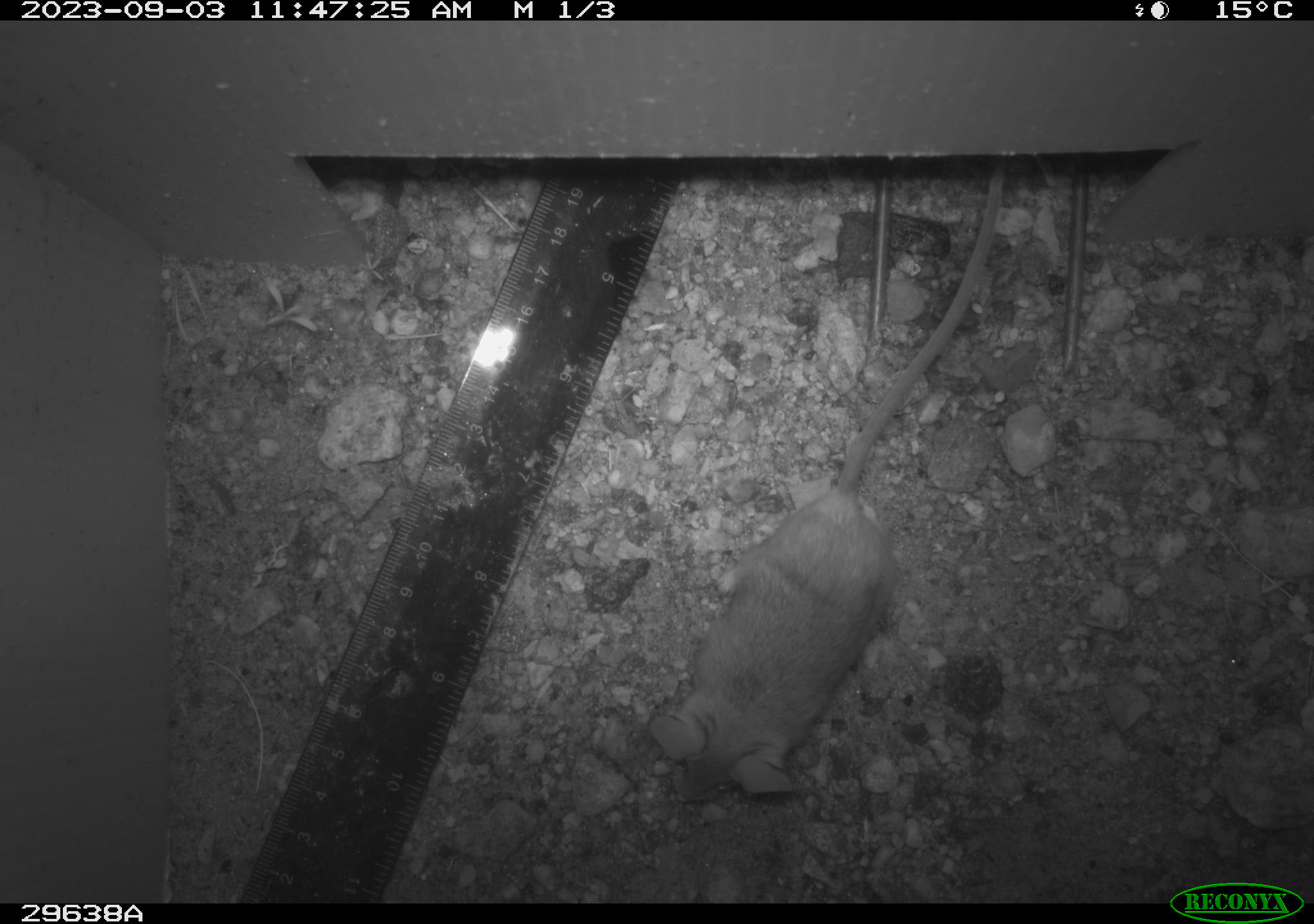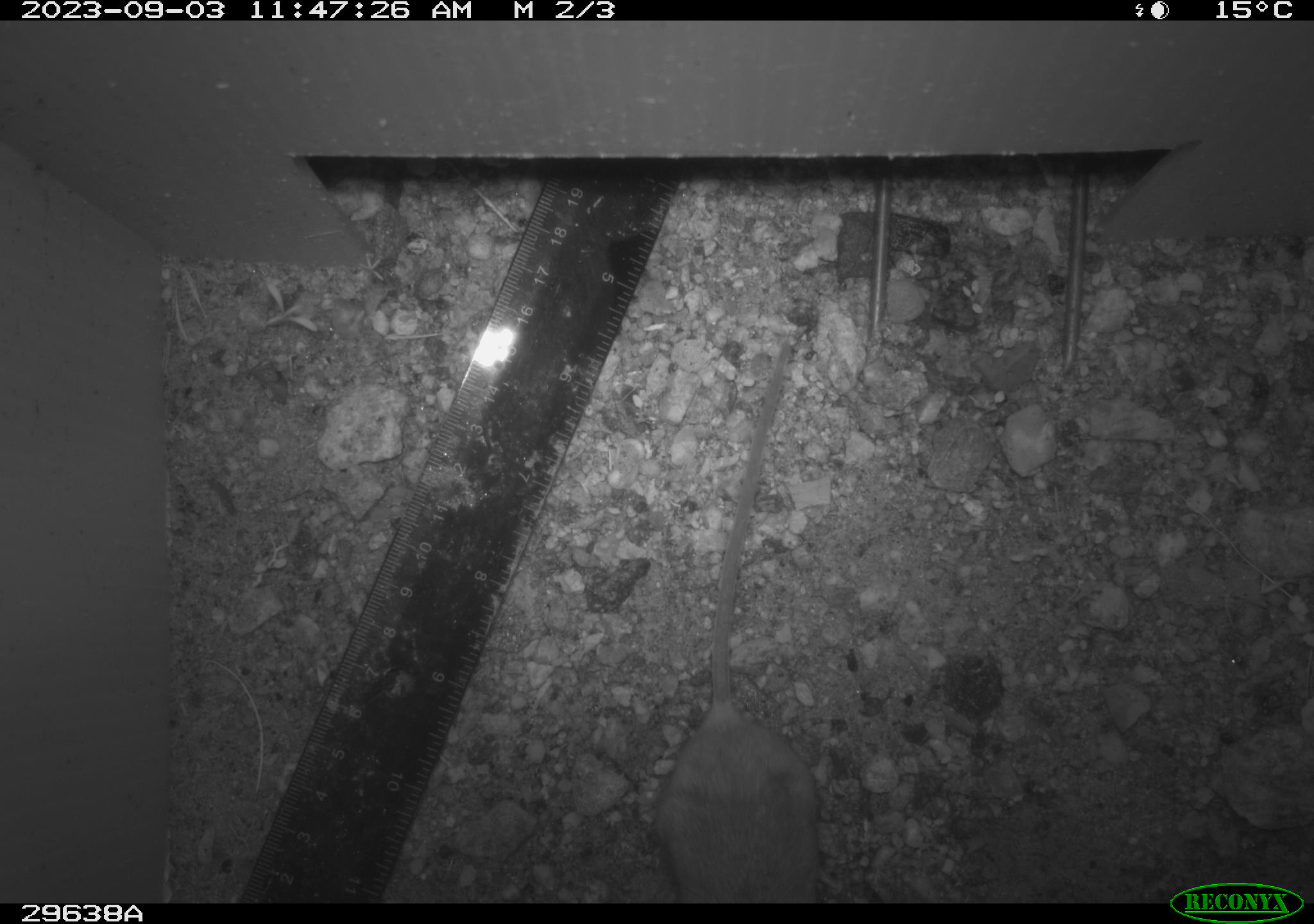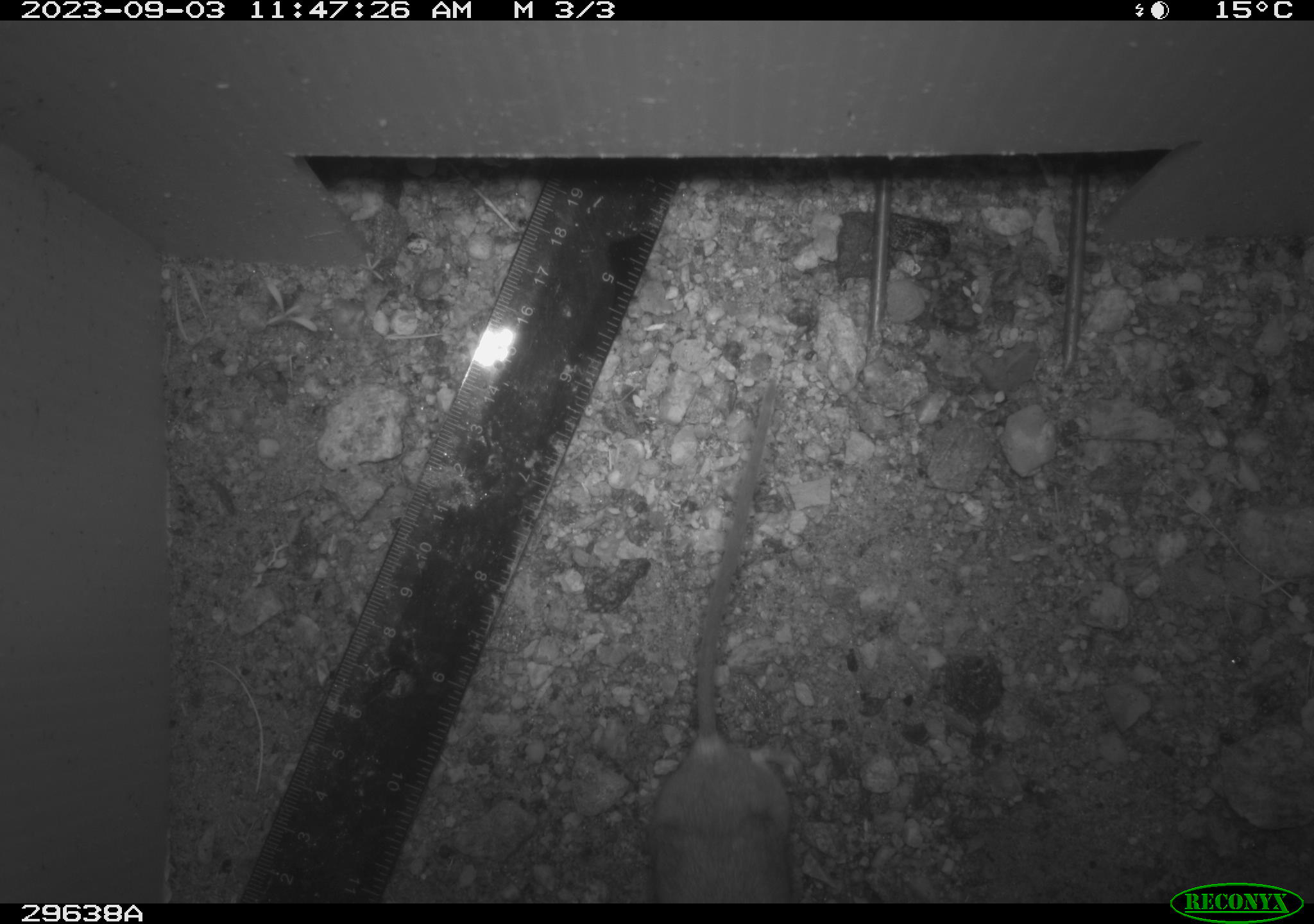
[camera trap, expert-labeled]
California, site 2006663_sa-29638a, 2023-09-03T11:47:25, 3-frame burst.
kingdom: Animalia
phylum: Chordata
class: Mammalia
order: Rodentia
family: Cricetidae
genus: Peromyscus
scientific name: Peromyscus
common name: deer mice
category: peromyscus species